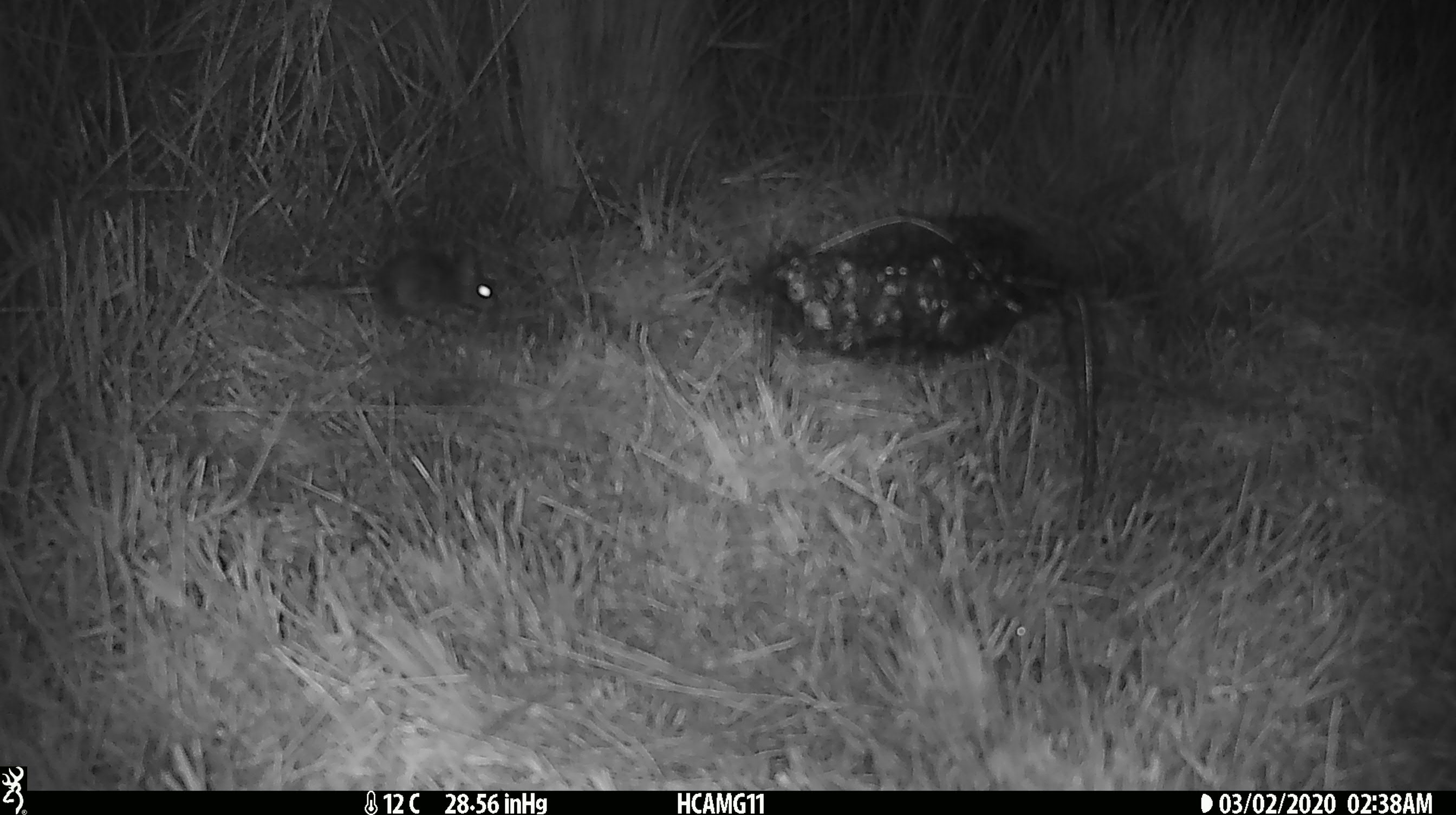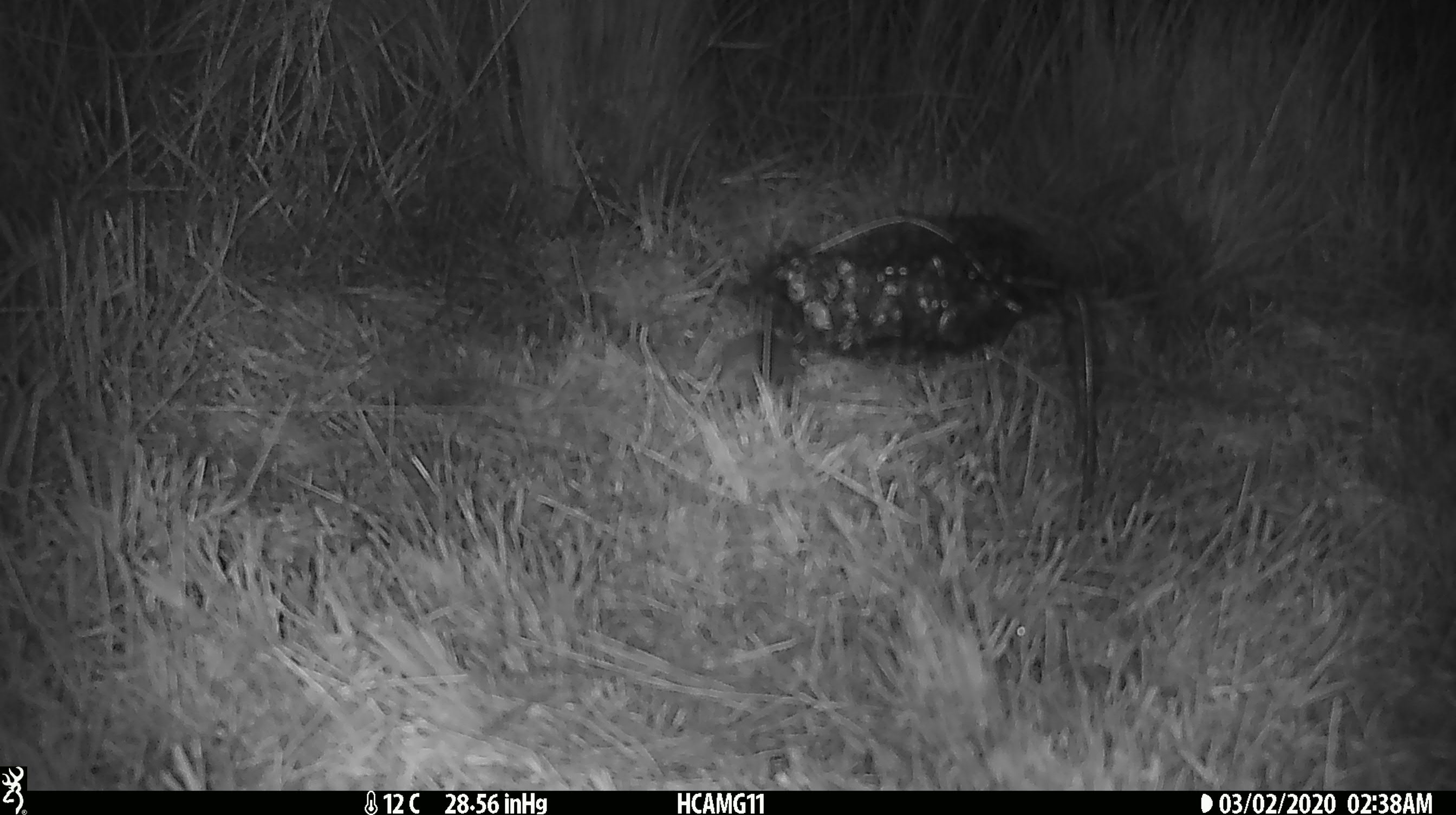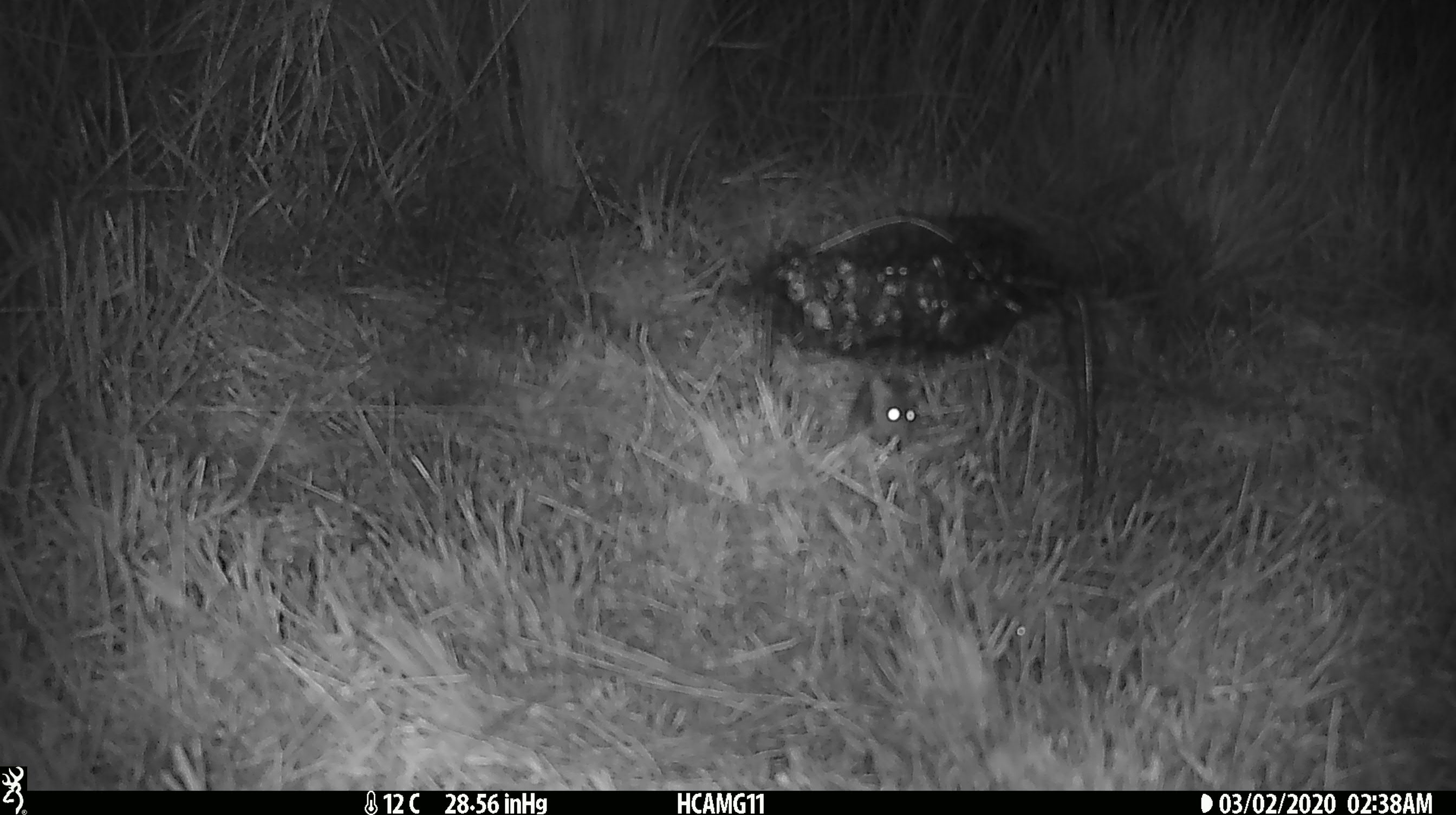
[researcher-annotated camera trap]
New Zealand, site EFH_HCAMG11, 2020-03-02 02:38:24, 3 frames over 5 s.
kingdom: Animalia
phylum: Chordata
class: Mammalia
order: Rodentia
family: Muridae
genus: Mus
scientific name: Mus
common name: mouse